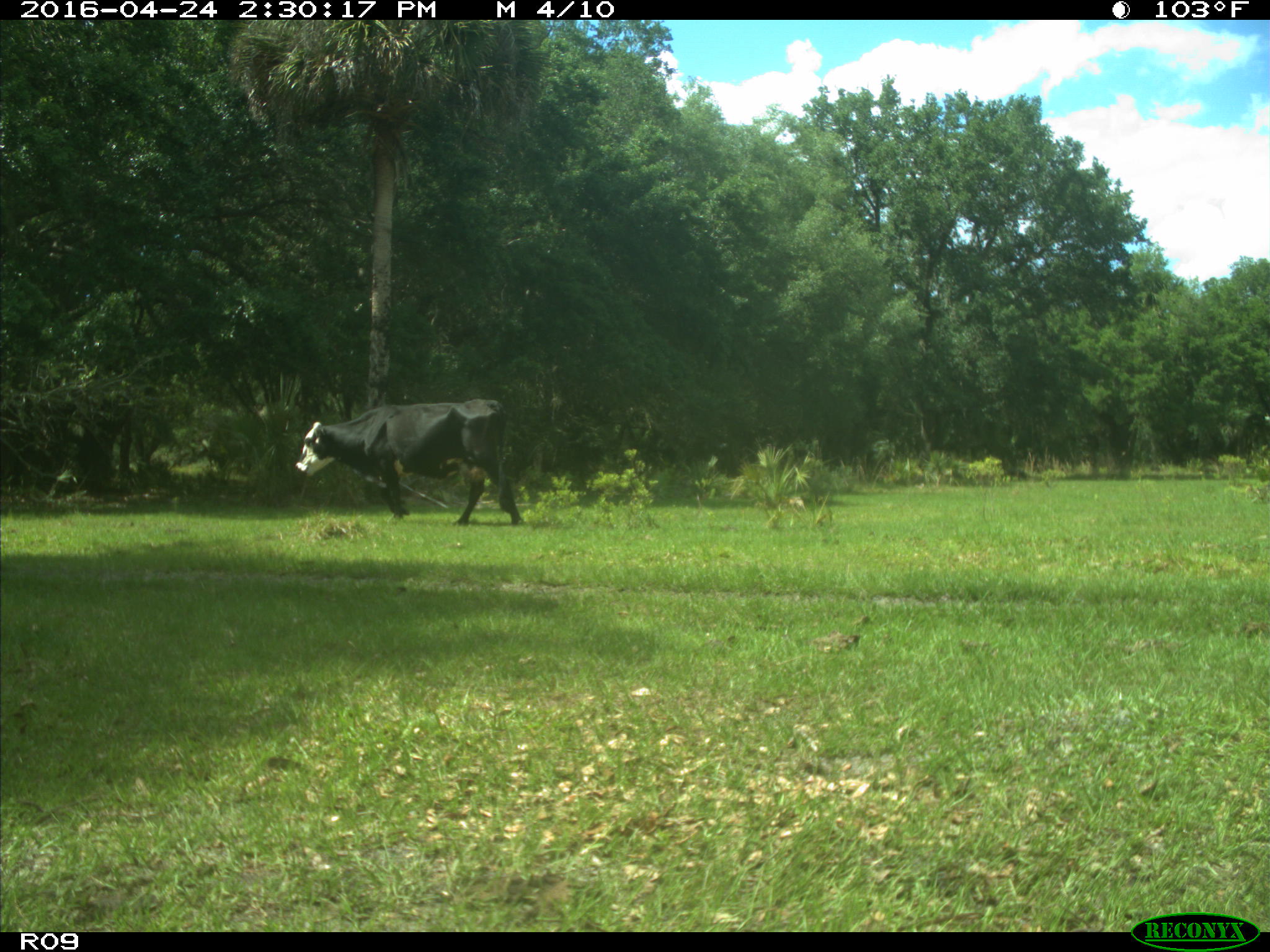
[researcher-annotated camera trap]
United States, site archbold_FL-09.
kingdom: Animalia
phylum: Chordata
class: Mammalia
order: Artiodactyla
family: Bovidae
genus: Bos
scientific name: Bos taurus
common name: domestic cow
Bos taurus (domestic cow).